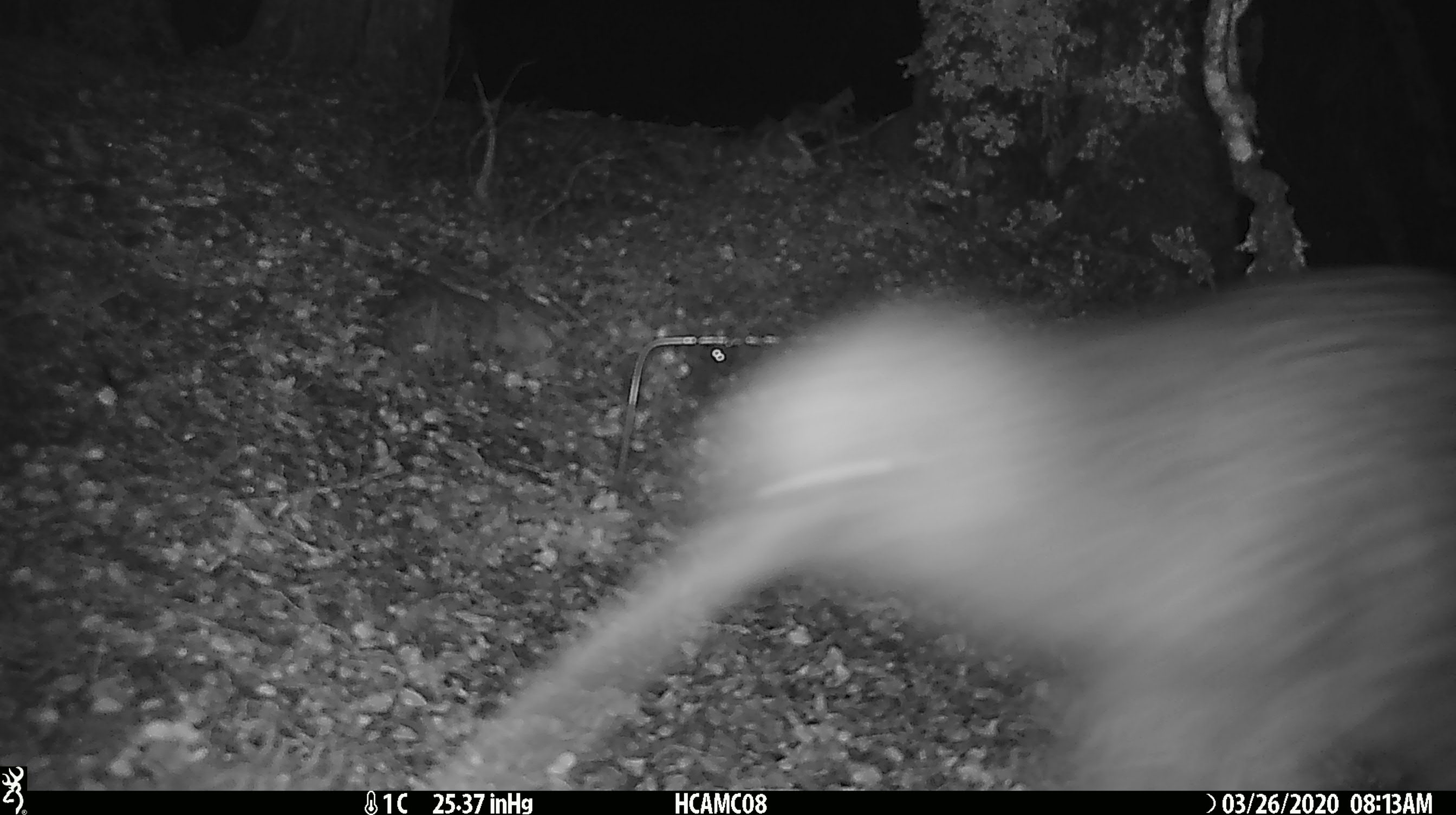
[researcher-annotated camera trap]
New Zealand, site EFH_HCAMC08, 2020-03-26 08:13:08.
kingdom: Animalia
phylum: Chordata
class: Aves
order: Apterygiformes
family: Apterygidae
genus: Apteryx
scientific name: Apteryx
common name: kiwi